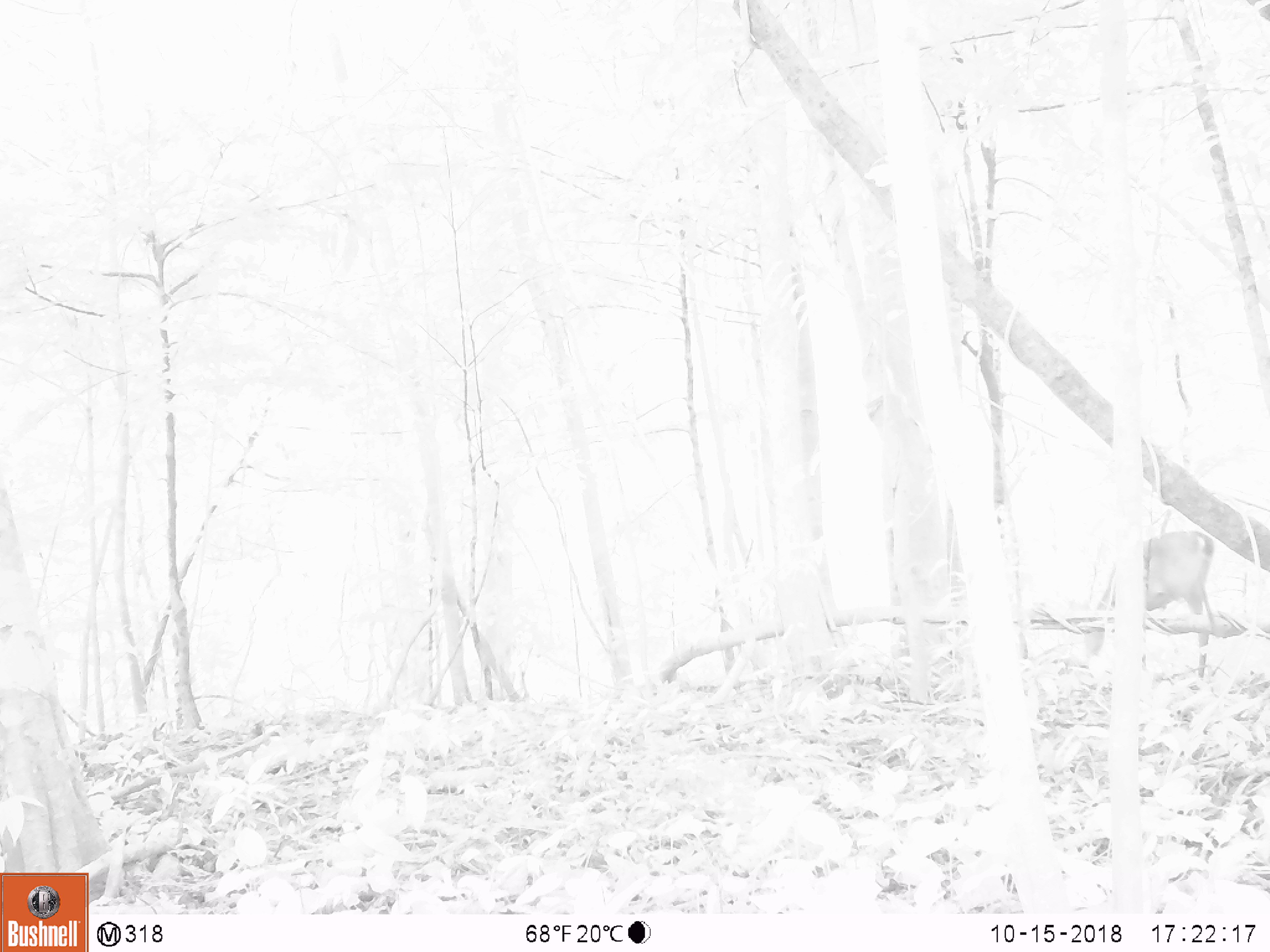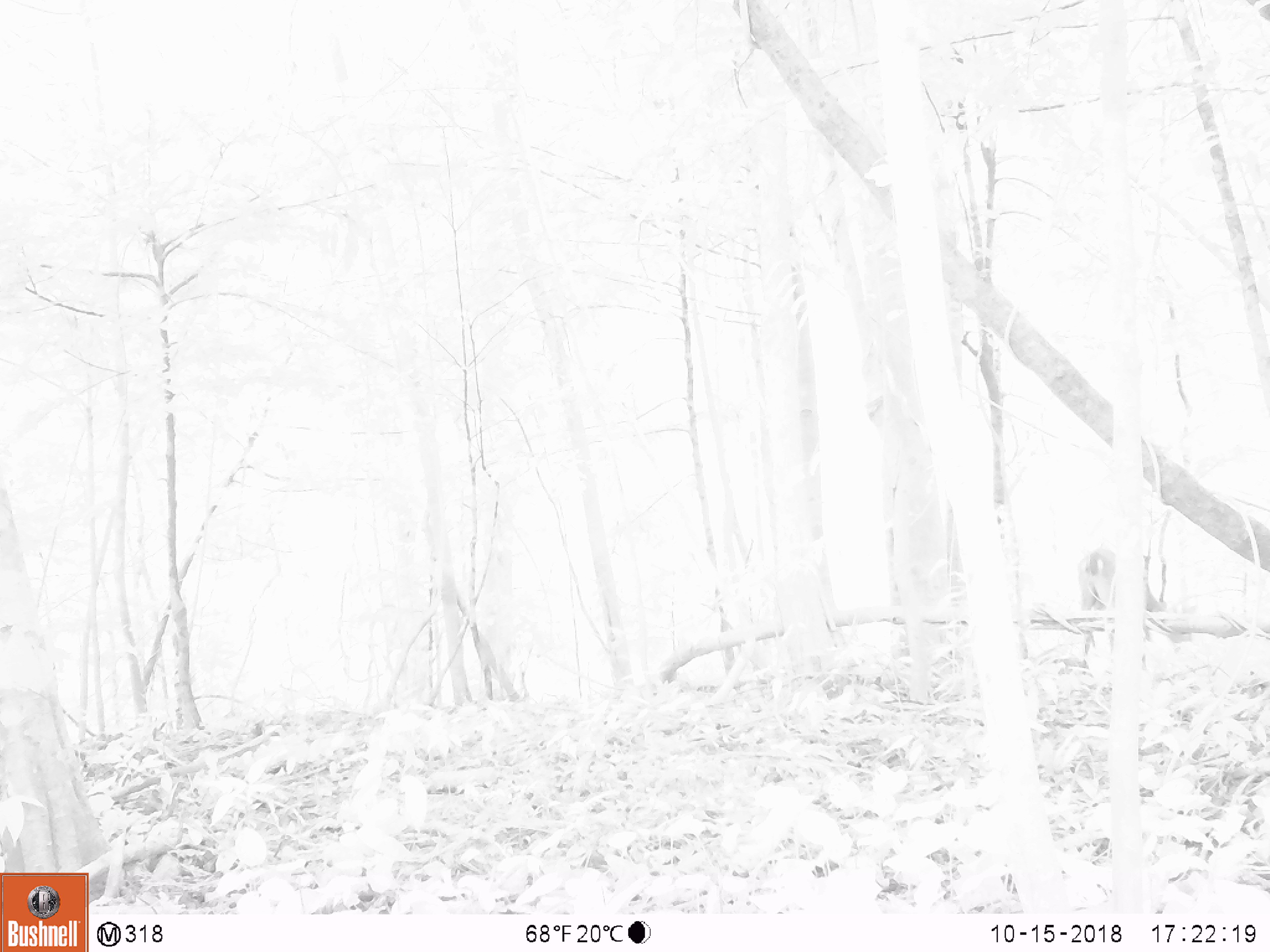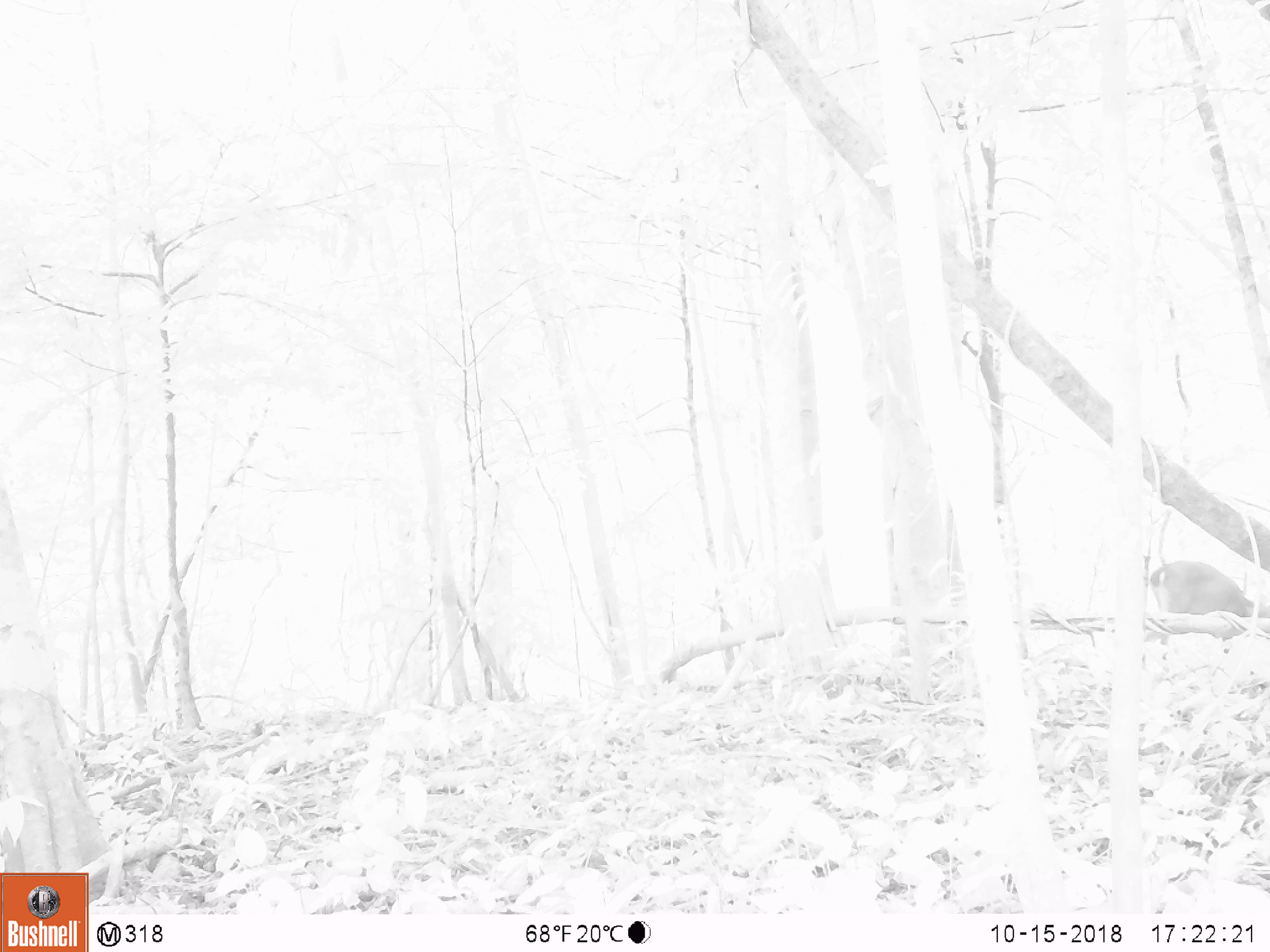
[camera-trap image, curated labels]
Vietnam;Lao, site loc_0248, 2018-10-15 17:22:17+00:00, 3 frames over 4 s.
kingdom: Animalia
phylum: Chordata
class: Mammalia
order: Artiodactyla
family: Cervidae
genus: Muntiacus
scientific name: Muntiacus vuquangensis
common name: large-antlered muntjac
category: large antlered muntjac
Large antlered muntjac (large-antlered muntjac) (Muntiacus vuquangensis). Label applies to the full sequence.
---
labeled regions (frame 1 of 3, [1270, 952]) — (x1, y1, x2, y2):
large antlered muntjac: (1084, 528, 1217, 681)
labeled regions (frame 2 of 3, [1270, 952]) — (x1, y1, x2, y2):
large antlered muntjac: (1080, 540, 1168, 669)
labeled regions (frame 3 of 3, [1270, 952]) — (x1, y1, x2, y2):
large antlered muntjac: (1147, 560, 1270, 666)